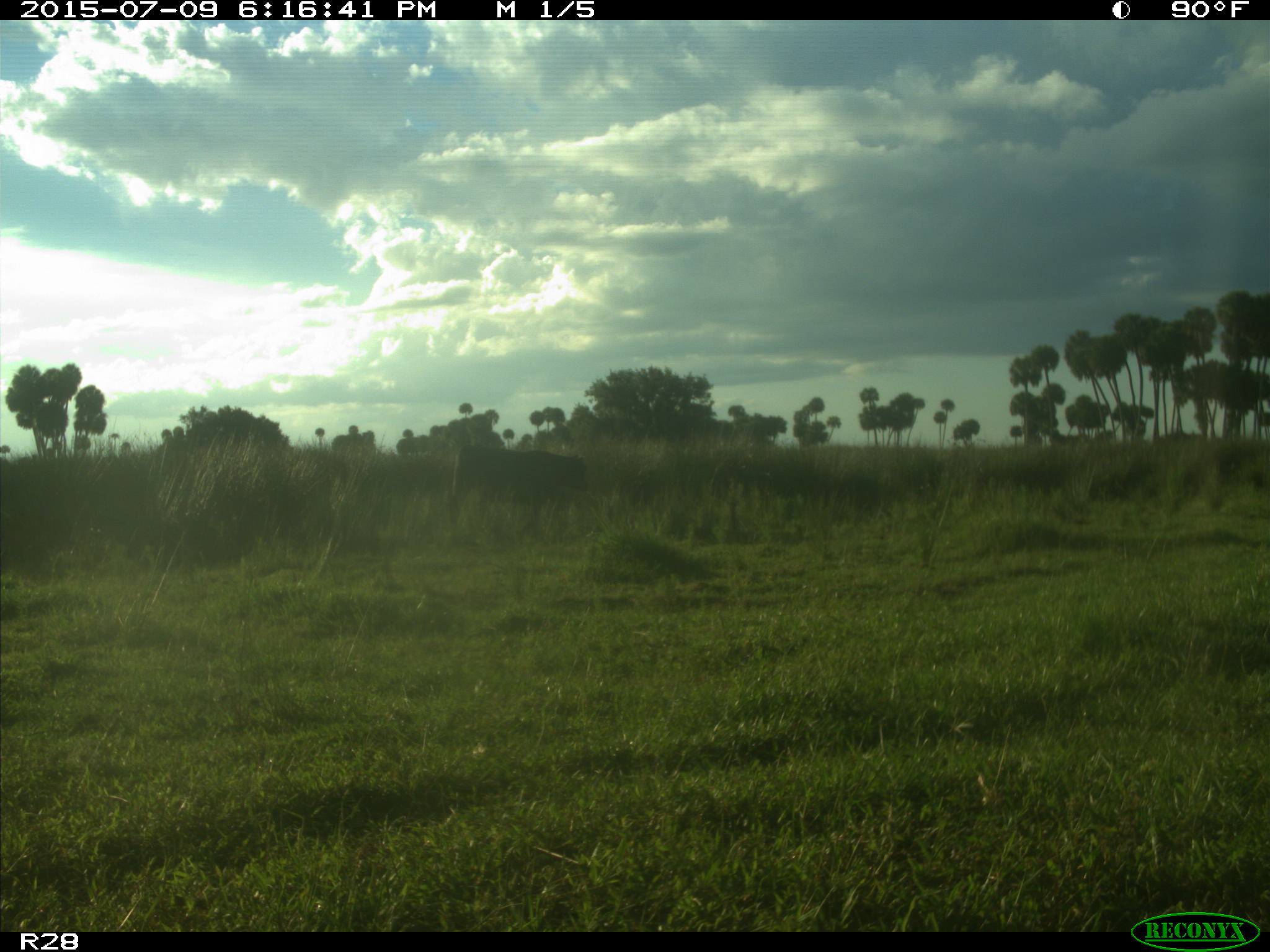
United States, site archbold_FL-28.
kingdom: Animalia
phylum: Chordata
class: Mammalia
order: Artiodactyla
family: Bovidae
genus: Bos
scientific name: Bos taurus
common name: domestic cow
Bos taurus (domestic cow).